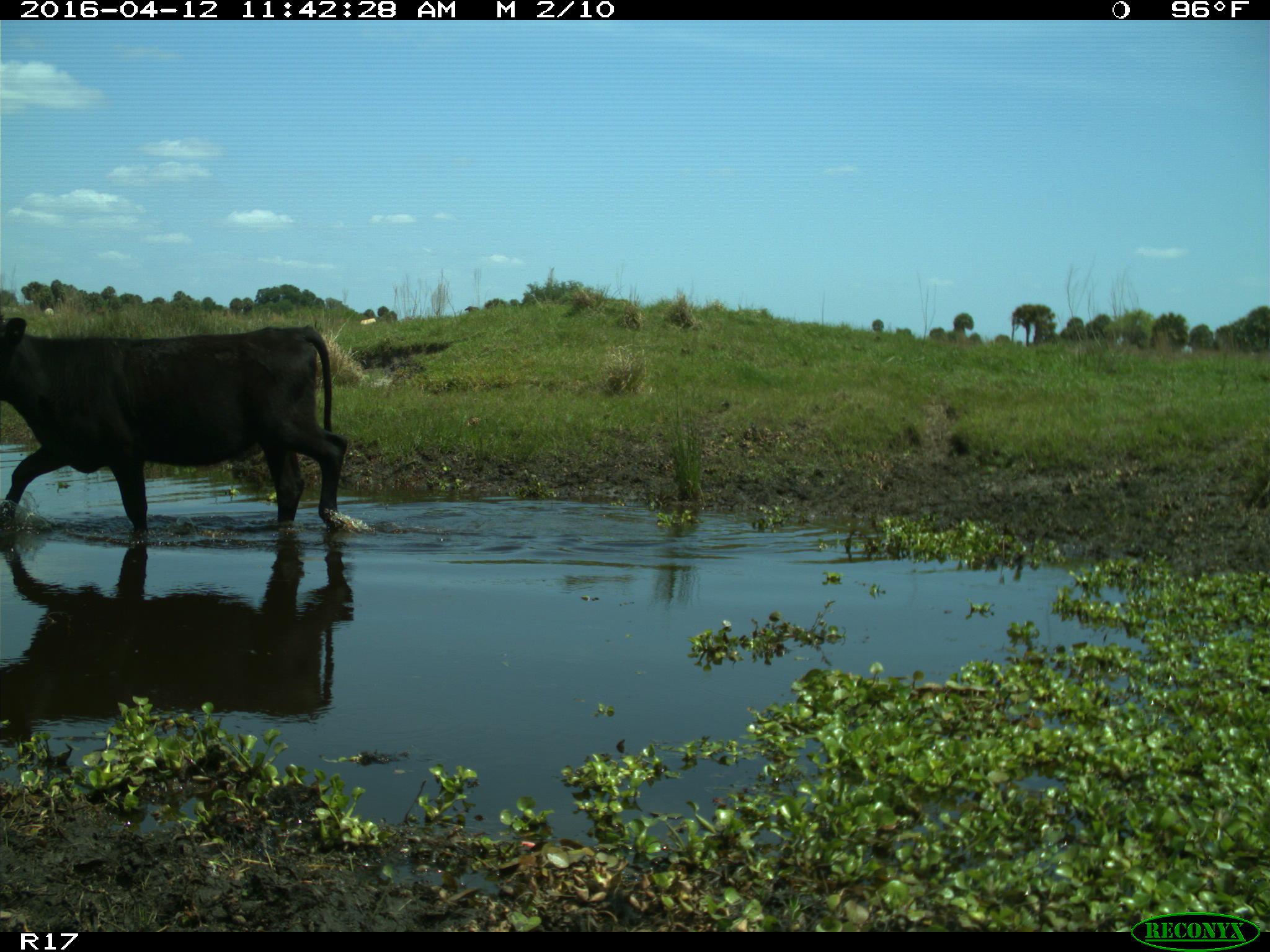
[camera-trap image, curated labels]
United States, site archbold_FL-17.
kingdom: Animalia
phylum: Chordata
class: Mammalia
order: Artiodactyla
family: Bovidae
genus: Bos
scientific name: Bos taurus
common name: domestic cow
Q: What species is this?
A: Bos taurus (domestic cow).